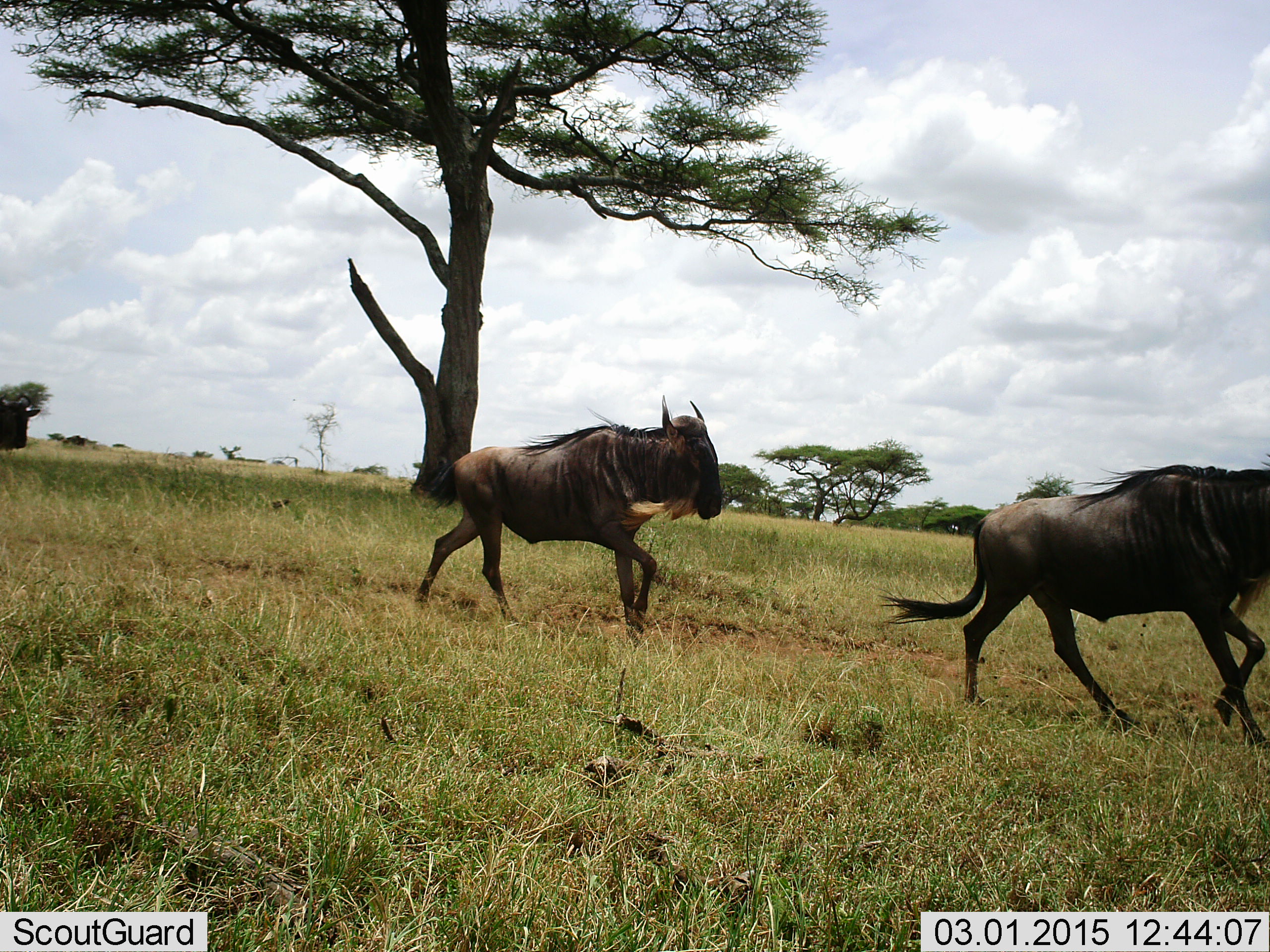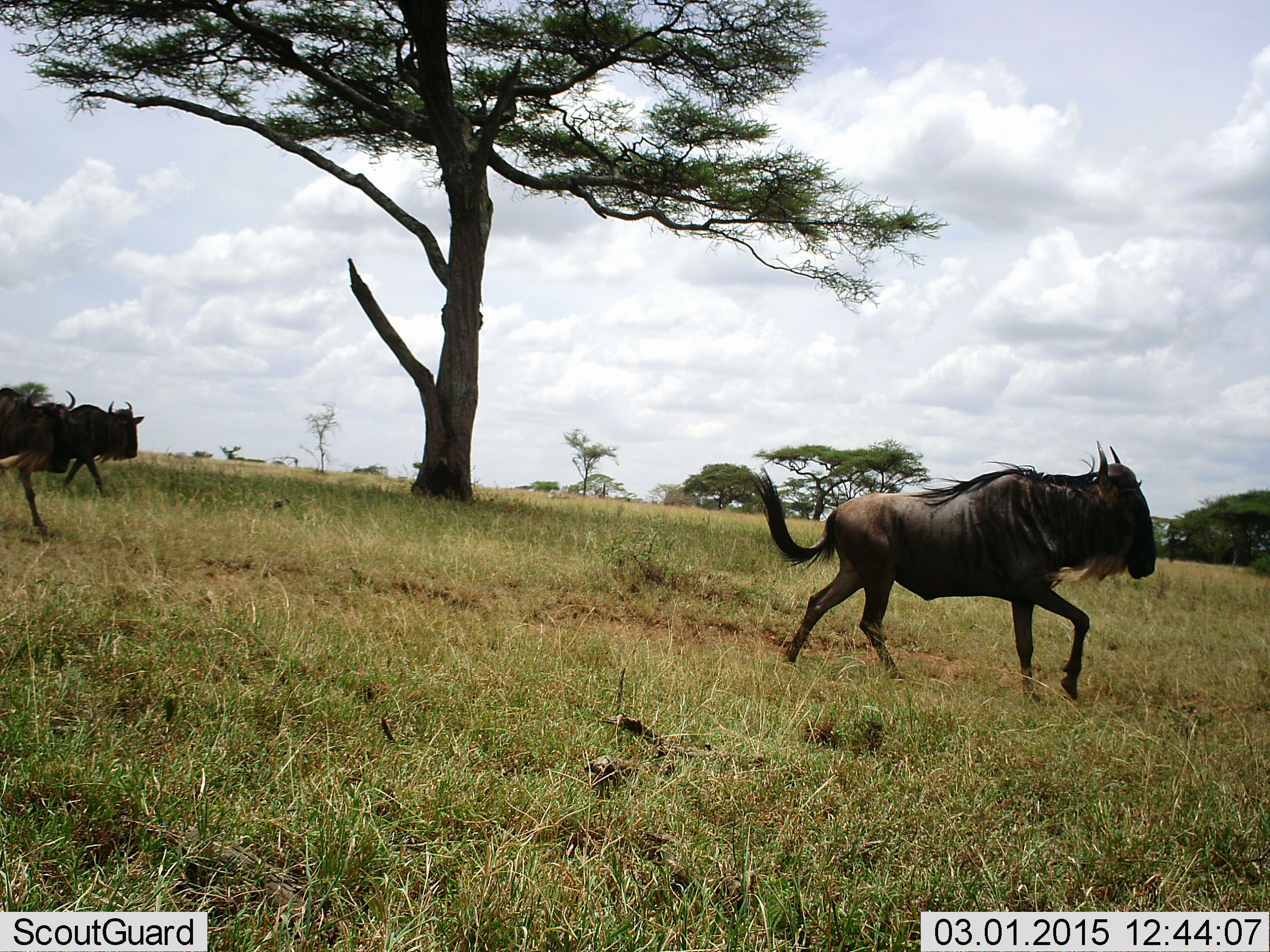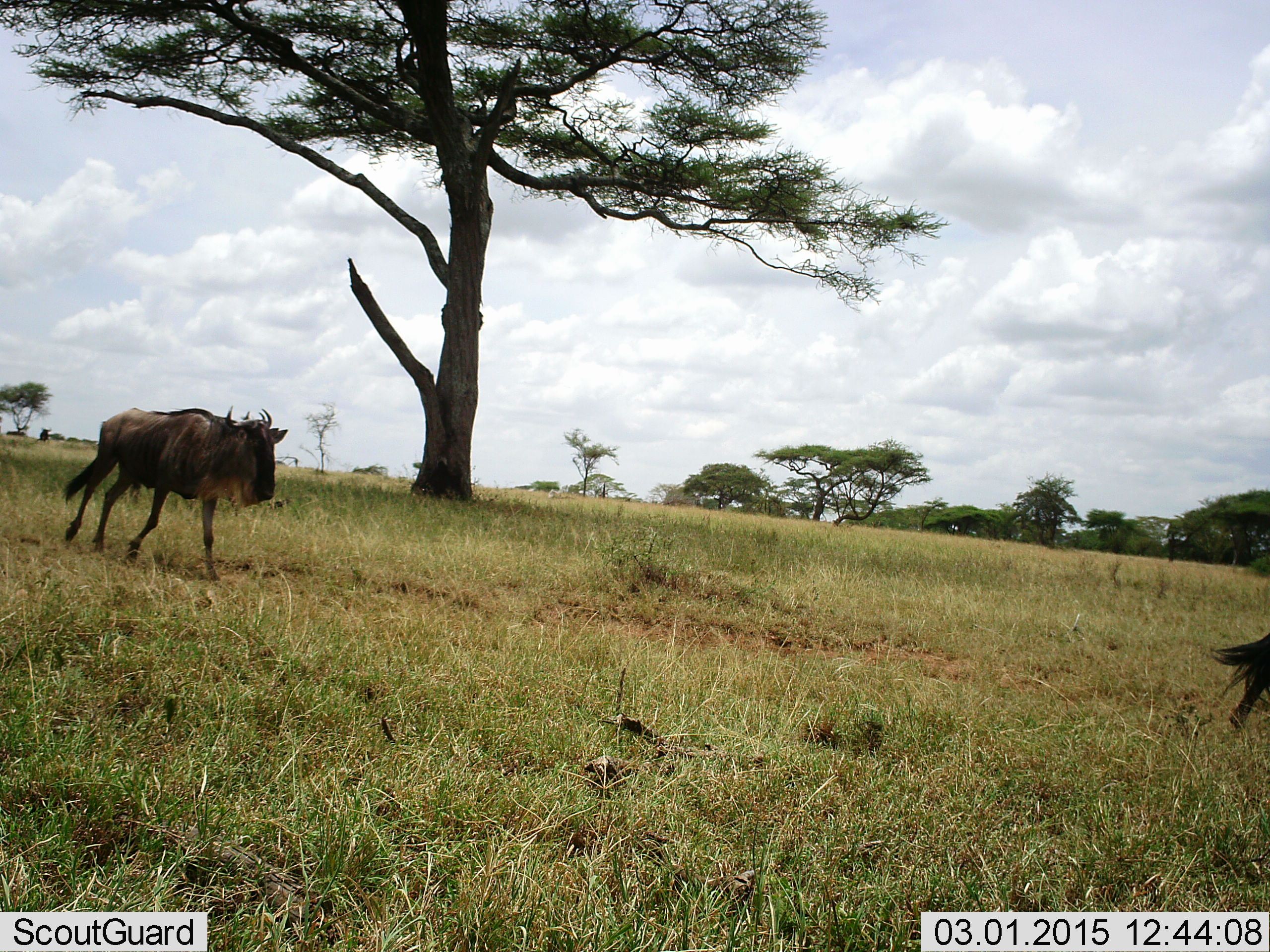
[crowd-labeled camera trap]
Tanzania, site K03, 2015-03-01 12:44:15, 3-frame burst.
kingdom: Animalia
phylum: Chordata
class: Mammalia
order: Artiodactyla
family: Bovidae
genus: Connochaetes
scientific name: Connochaetes taurinus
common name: blue wildebeest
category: wildebeest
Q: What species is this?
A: Wildebeest (blue wildebeest) (Connochaetes taurinus).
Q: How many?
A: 3.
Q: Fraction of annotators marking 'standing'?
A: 9%.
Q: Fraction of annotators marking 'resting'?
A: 9%.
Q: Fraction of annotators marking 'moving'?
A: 100%.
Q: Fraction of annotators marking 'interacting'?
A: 0%.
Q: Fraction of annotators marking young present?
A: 0%.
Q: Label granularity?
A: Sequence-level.